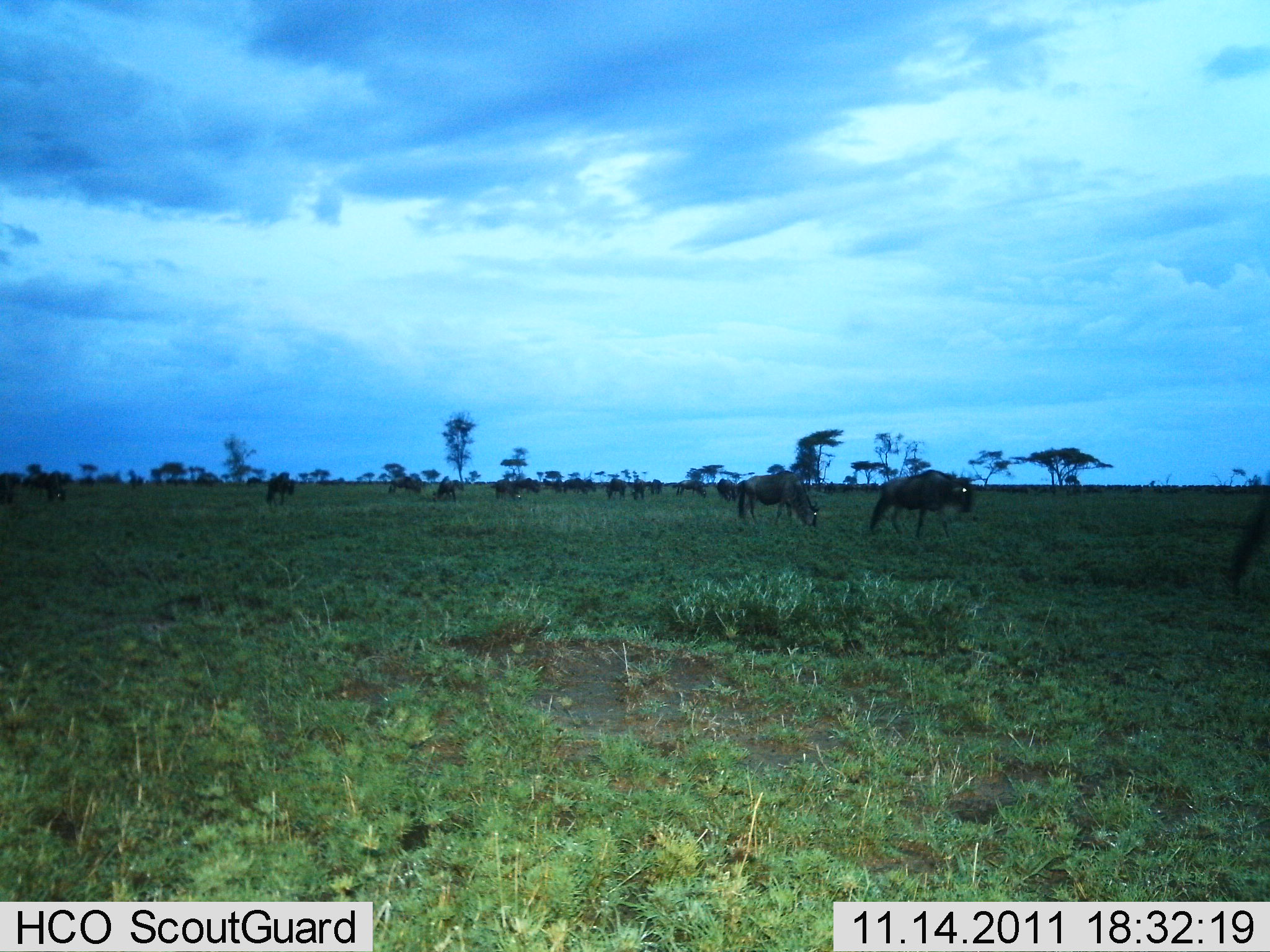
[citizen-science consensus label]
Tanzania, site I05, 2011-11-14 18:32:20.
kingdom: Animalia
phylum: Chordata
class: Mammalia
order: Artiodactyla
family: Bovidae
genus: Connochaetes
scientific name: Connochaetes taurinus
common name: blue wildebeest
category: wildebeest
Wildebeest (blue wildebeest) (Connochaetes taurinus), count 11-50. Behavior (volunteer vote fractions): standing 72%, resting 6%, moving 50%, interacting 0%. Young present (vote fraction): 0%. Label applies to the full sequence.